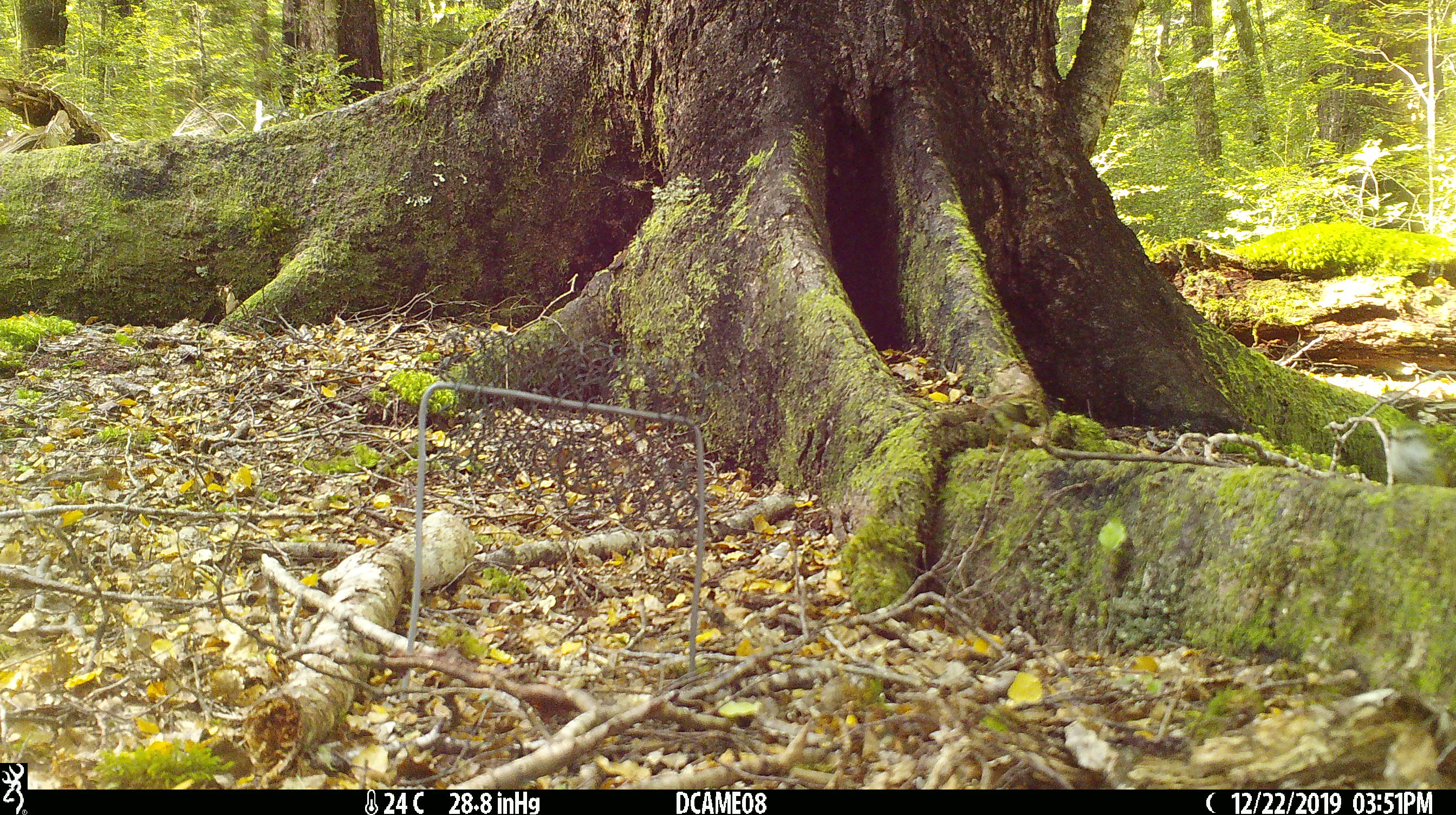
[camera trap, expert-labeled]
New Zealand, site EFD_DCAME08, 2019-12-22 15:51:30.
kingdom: Animalia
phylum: Chordata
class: Aves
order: Passeriformes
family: Acanthisittidae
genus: Acanthisitta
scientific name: Acanthisitta chloris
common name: rifleman